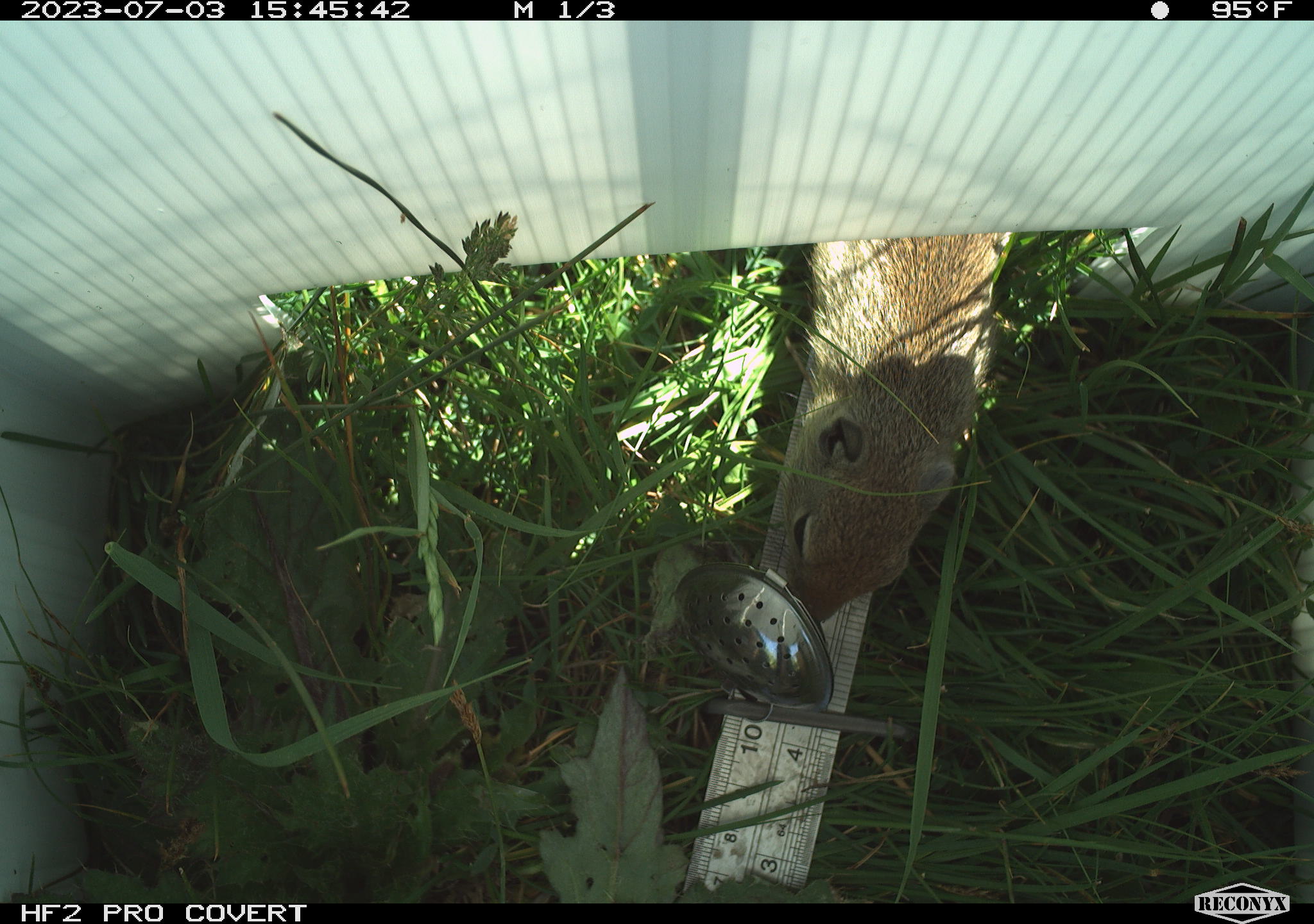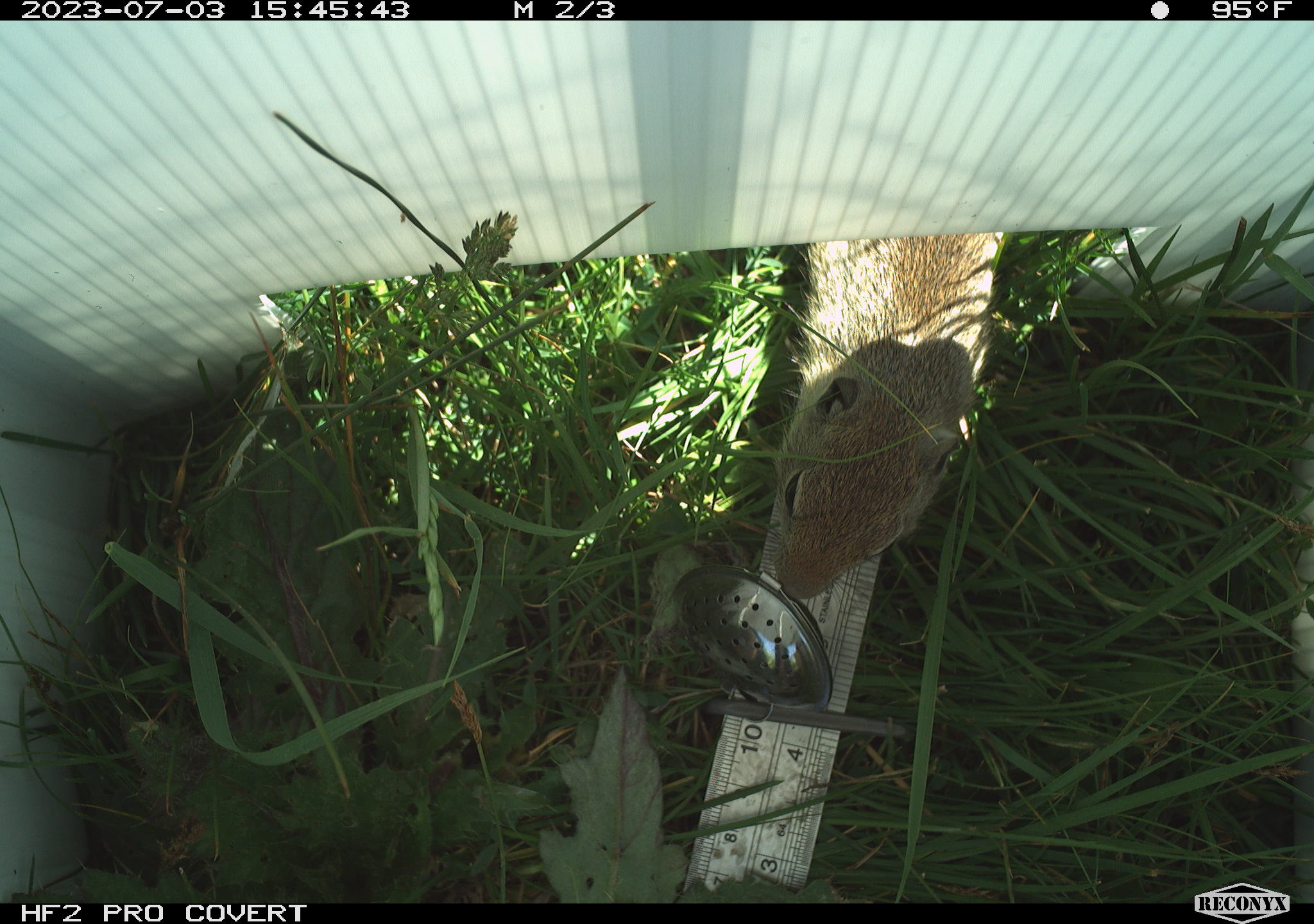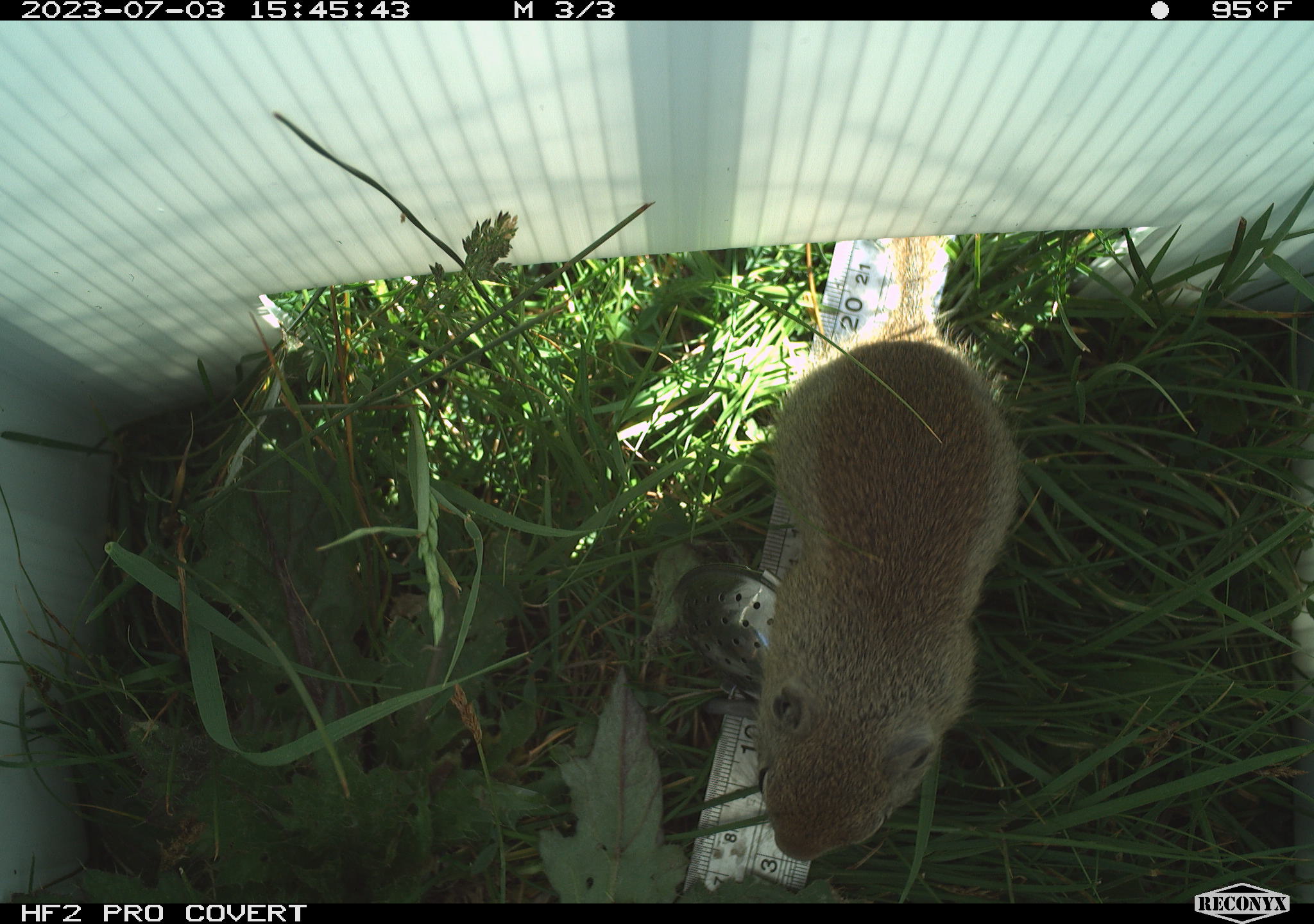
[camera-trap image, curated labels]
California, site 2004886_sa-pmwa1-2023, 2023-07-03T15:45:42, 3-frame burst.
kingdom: Animalia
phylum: Chordata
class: Mammalia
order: Rodentia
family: Sciuridae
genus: Urocitellus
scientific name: Urocitellus beldingi beldingi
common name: belding's ground squirrel